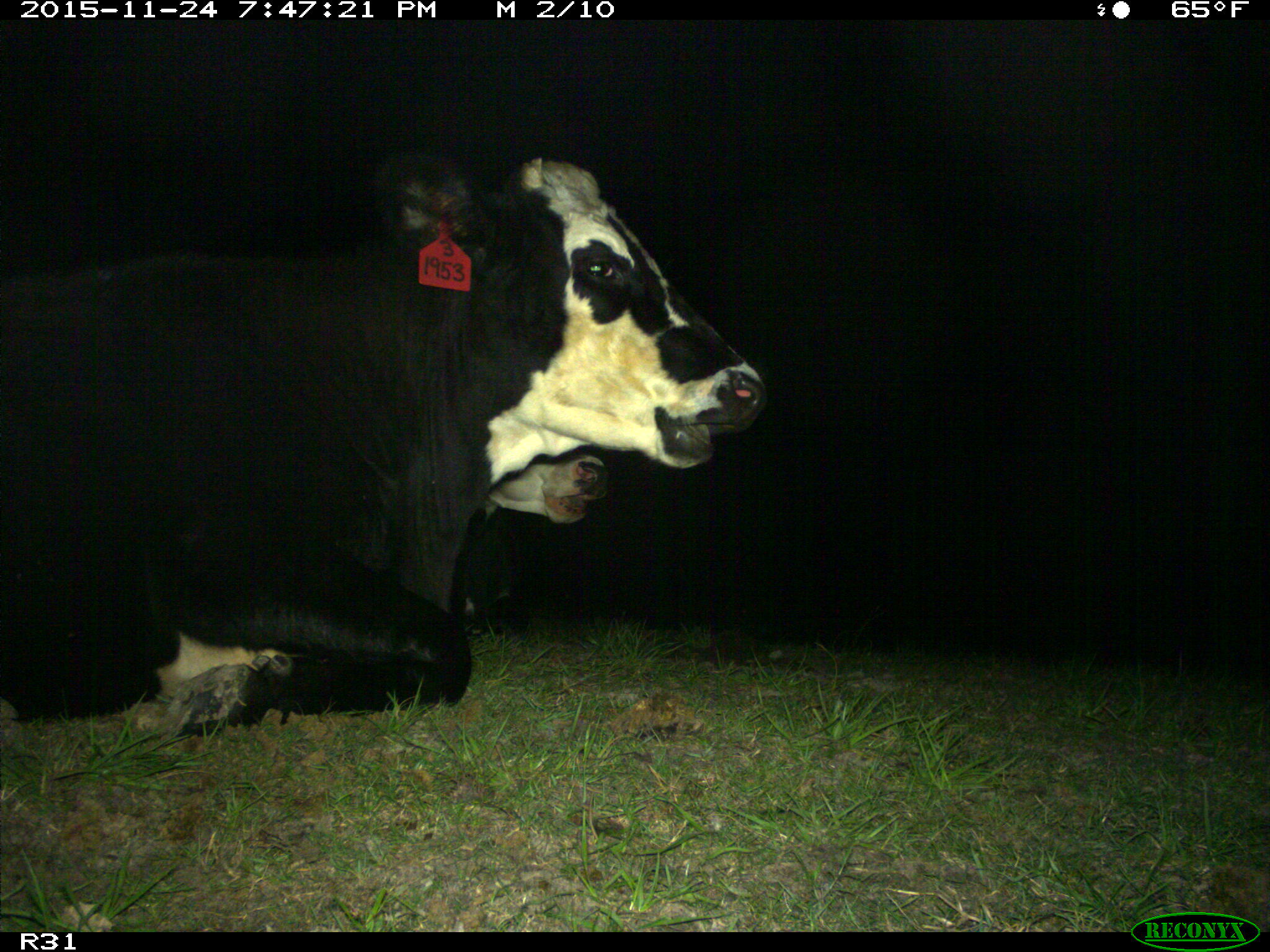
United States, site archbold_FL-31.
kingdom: Animalia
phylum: Chordata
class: Mammalia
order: Artiodactyla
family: Bovidae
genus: Bos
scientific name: Bos taurus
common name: domestic cow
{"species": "Bos taurus (domestic cow)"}